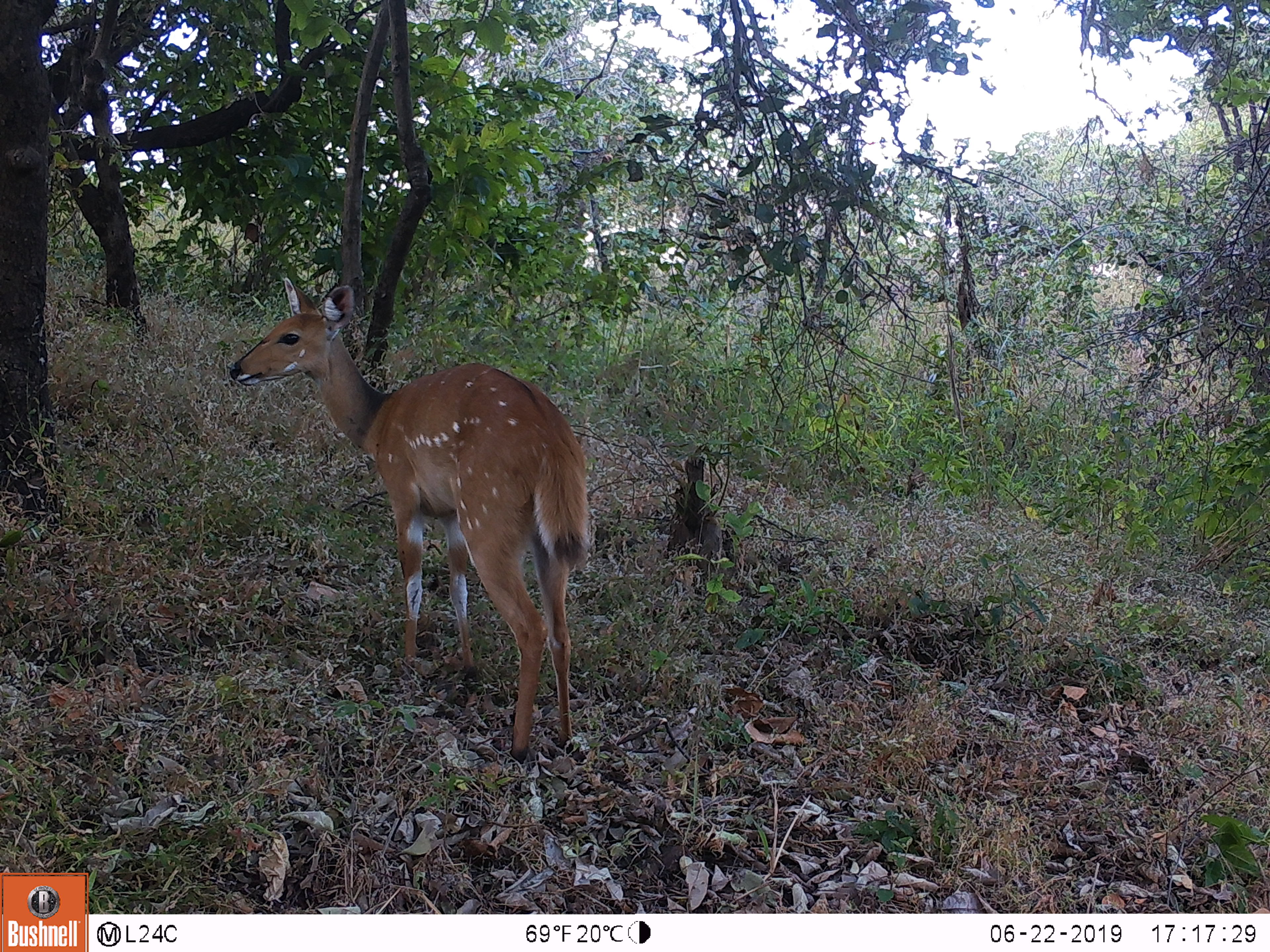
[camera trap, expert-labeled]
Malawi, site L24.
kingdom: Animalia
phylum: Chordata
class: Mammalia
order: Artiodactyla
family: Bovidae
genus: Tragelaphus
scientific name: Tragelaphus sylvaticus sylvaticus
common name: cape bushbuck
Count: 1.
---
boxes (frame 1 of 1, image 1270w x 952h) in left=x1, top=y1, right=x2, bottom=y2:
cape bushbuck: left=221, top=273, right=599, bottom=769